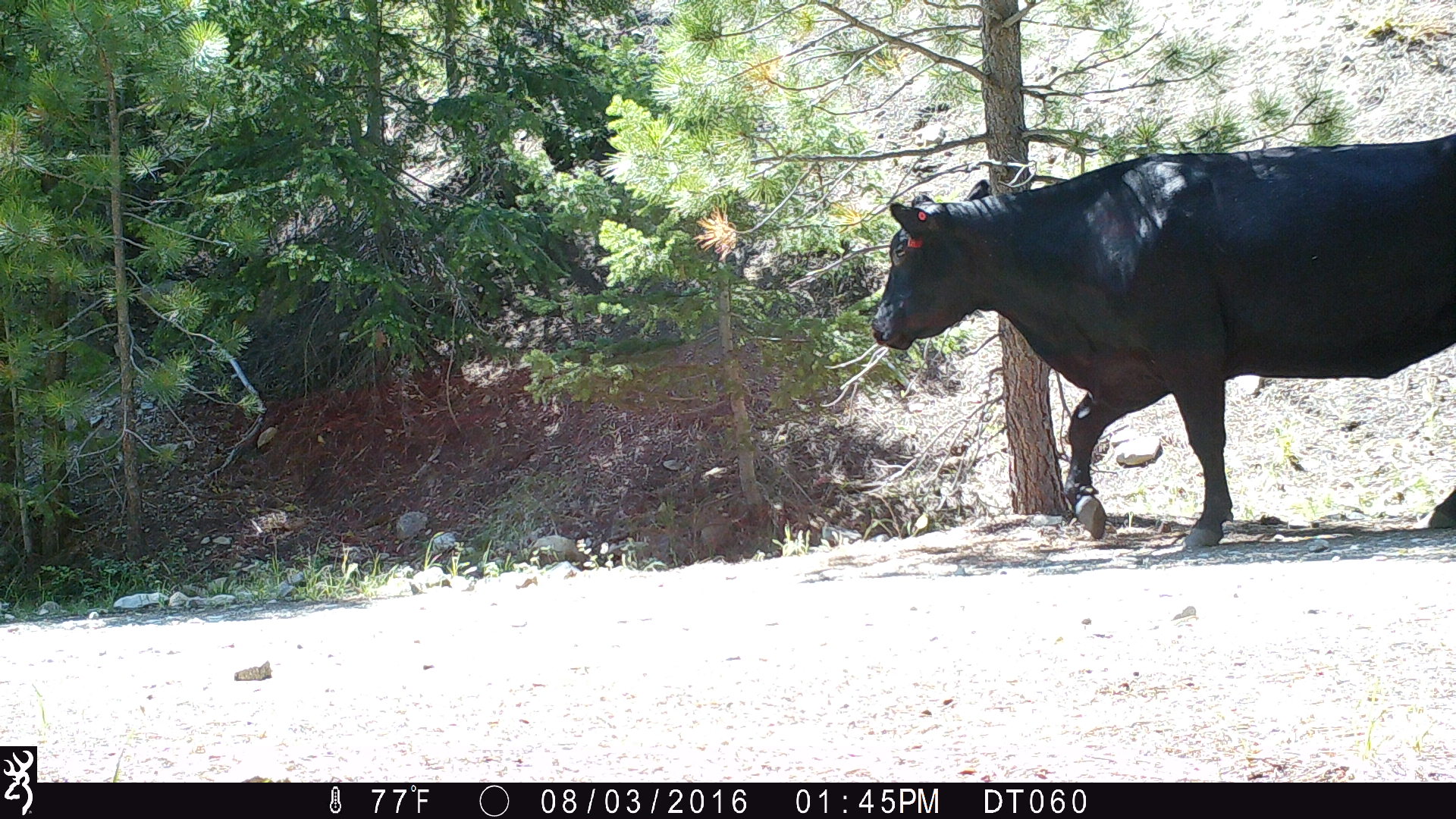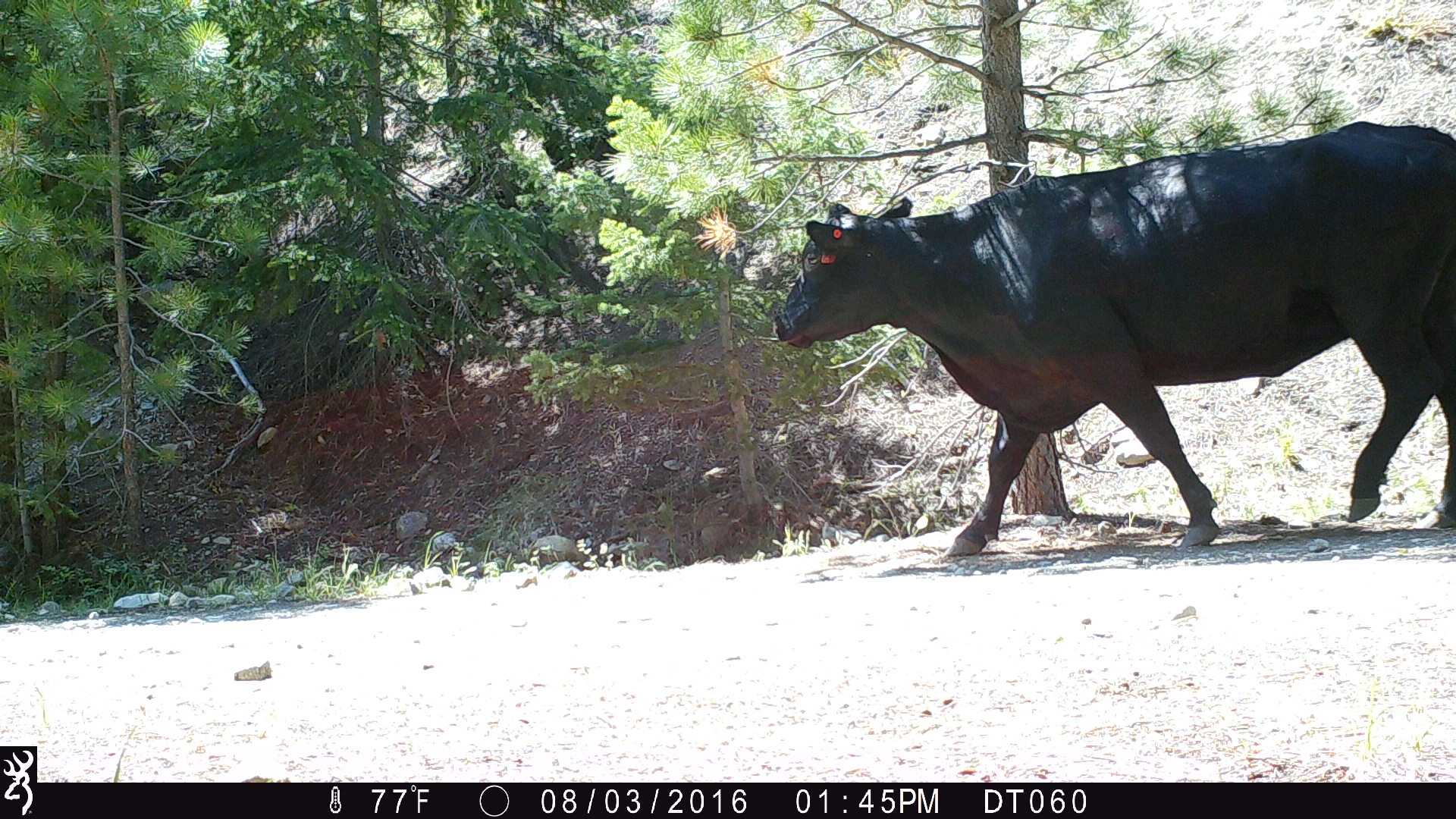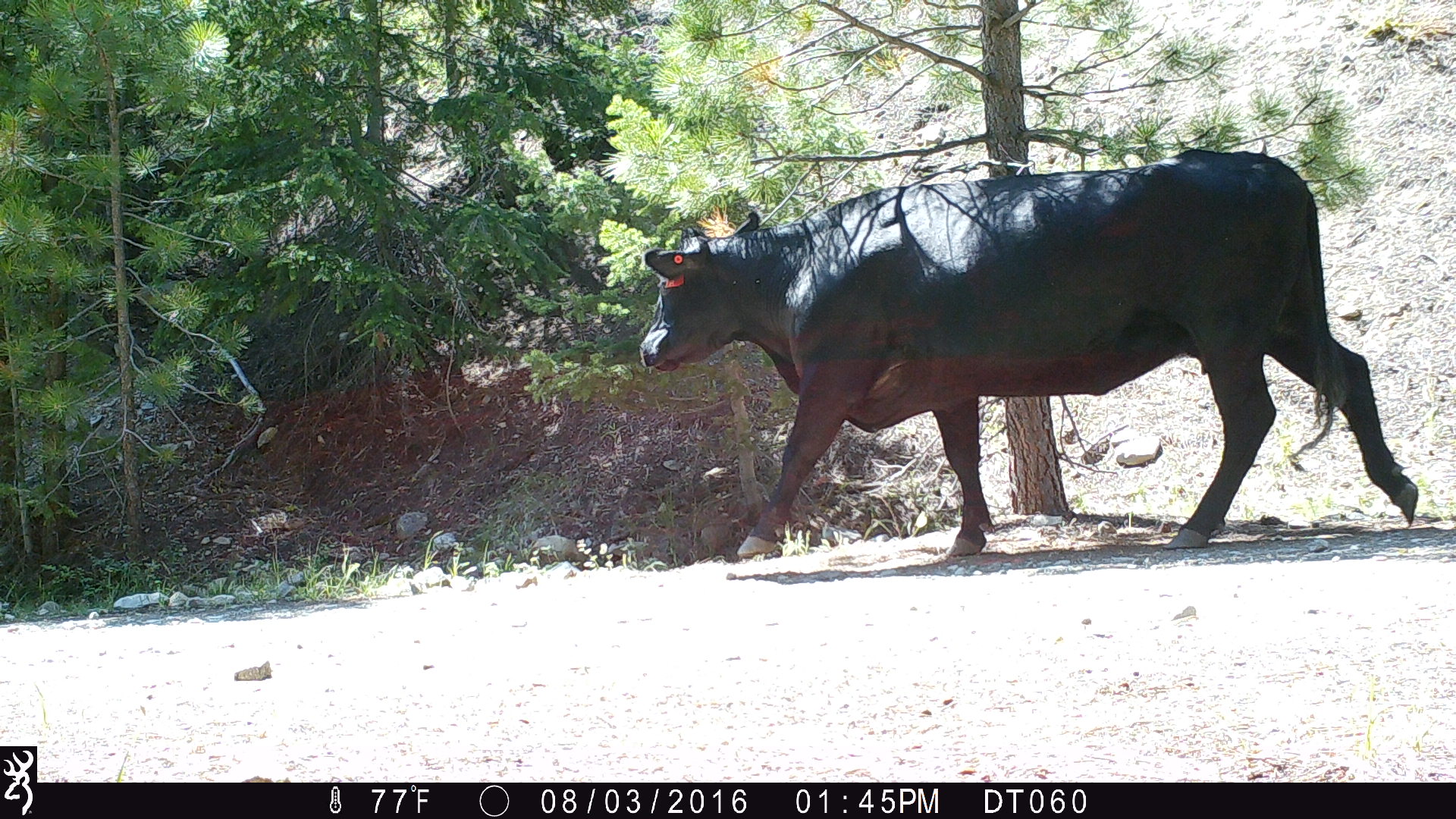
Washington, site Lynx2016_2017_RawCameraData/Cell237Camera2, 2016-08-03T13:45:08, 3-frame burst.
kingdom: Animalia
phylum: Chordata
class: Mammalia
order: Artiodactyla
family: Bovidae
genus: Bos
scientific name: Bos taurus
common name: domestic cattle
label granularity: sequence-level